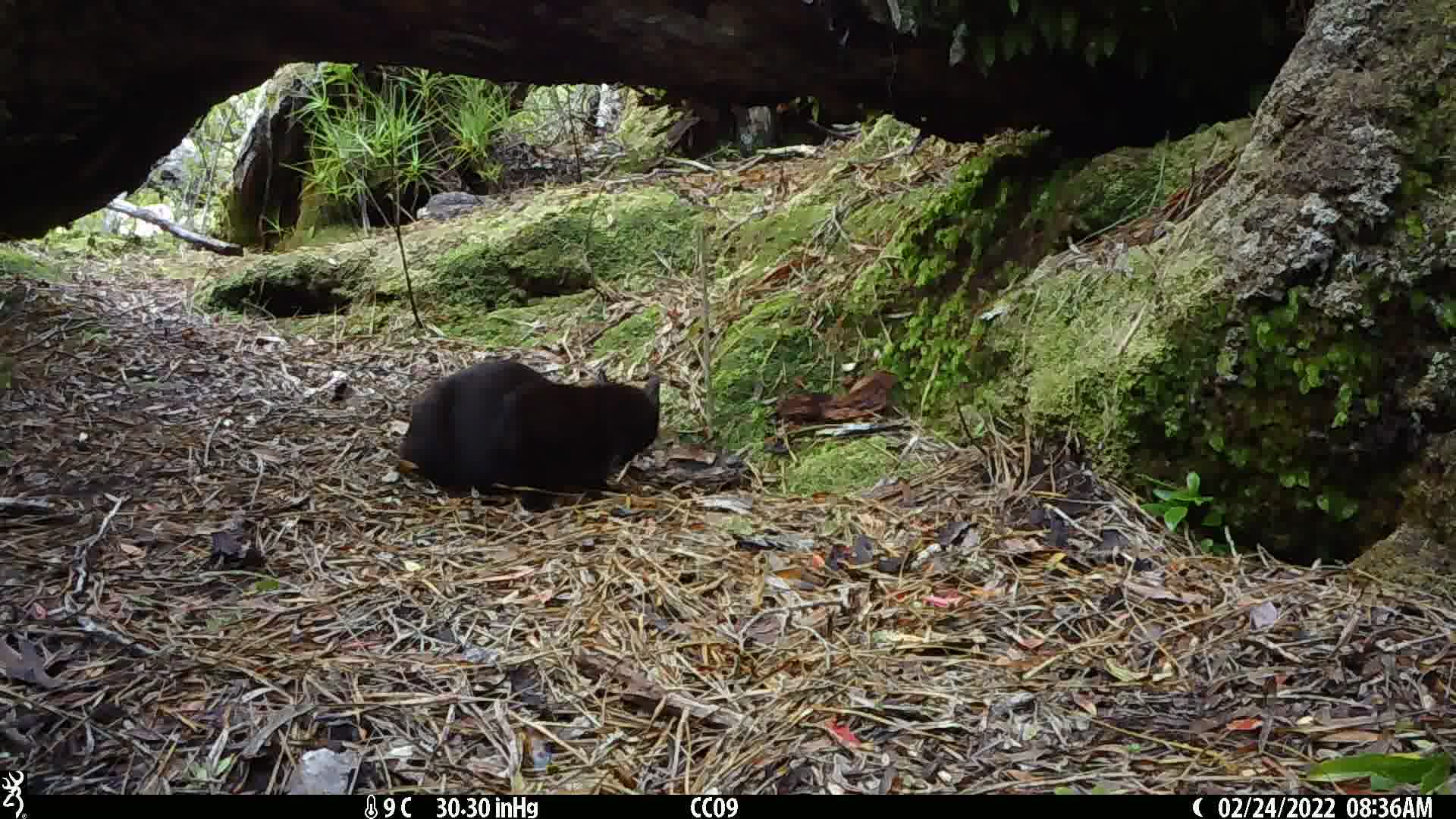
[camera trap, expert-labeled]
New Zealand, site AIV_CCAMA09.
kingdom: Animalia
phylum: Chordata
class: Mammalia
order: Carnivora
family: Felidae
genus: Felis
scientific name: Felis catus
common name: domestic cat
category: cat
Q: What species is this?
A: Cat (domestic cat) (Felis catus).